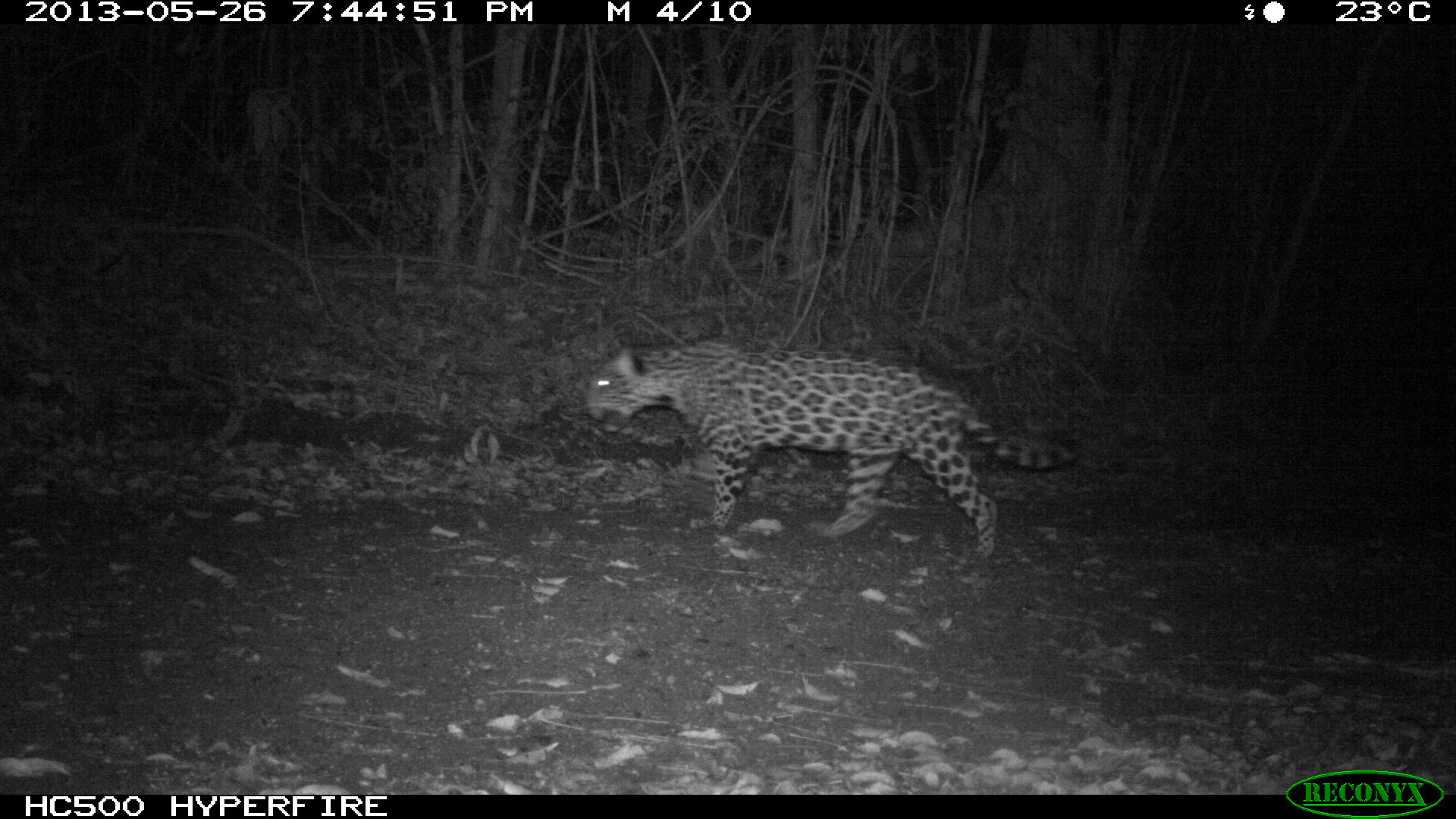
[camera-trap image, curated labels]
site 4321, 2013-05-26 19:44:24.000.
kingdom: Animalia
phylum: Chordata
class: Mammalia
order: Carnivora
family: Felidae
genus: Panthera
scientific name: Panthera onca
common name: jaguar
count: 1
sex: female